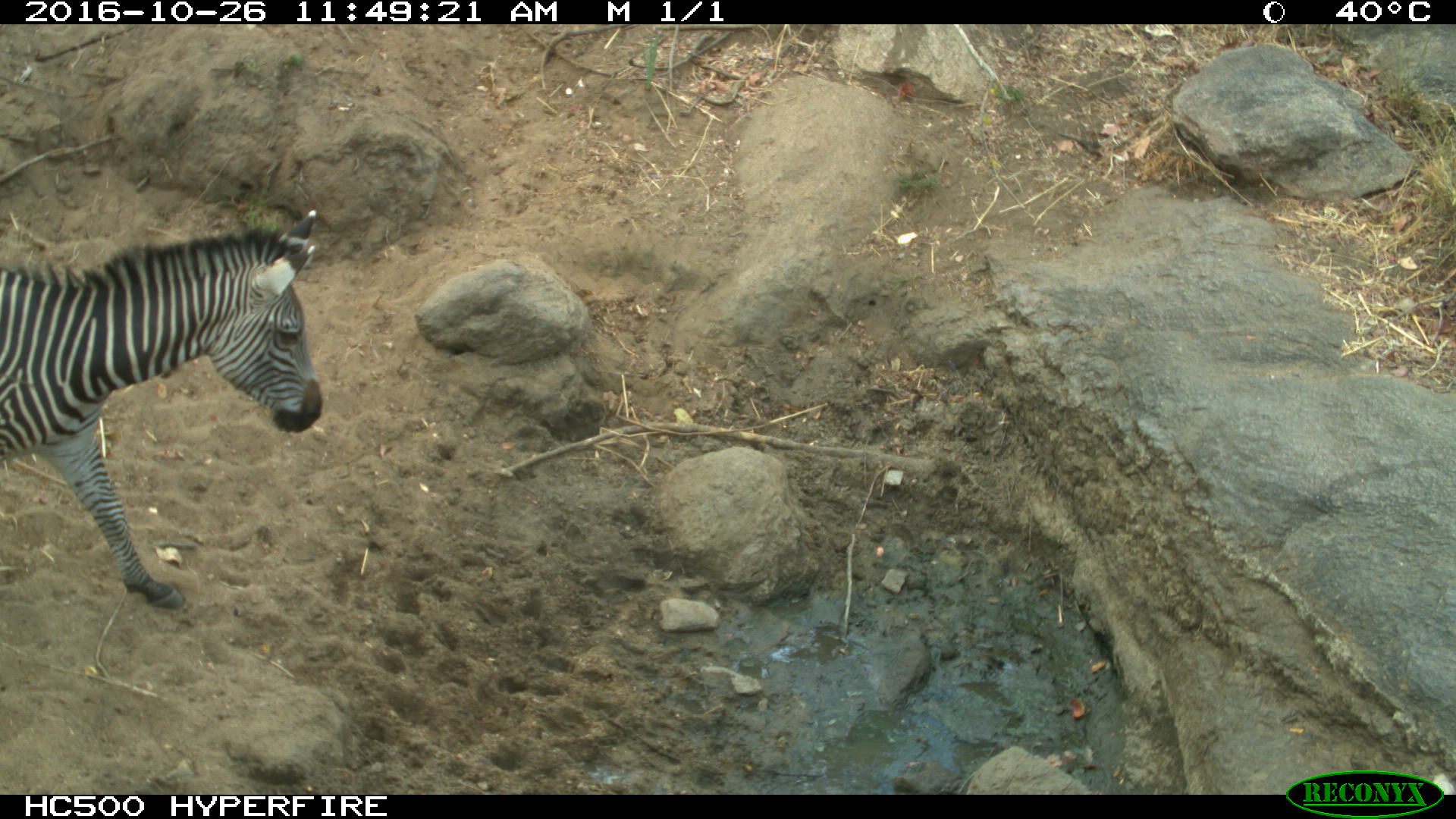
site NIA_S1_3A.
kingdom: Animalia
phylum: Chordata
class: Mammalia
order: Perissodactyla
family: Equidae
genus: Equus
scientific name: Equus quagga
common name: plains zebra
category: zebraplains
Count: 1.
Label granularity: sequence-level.